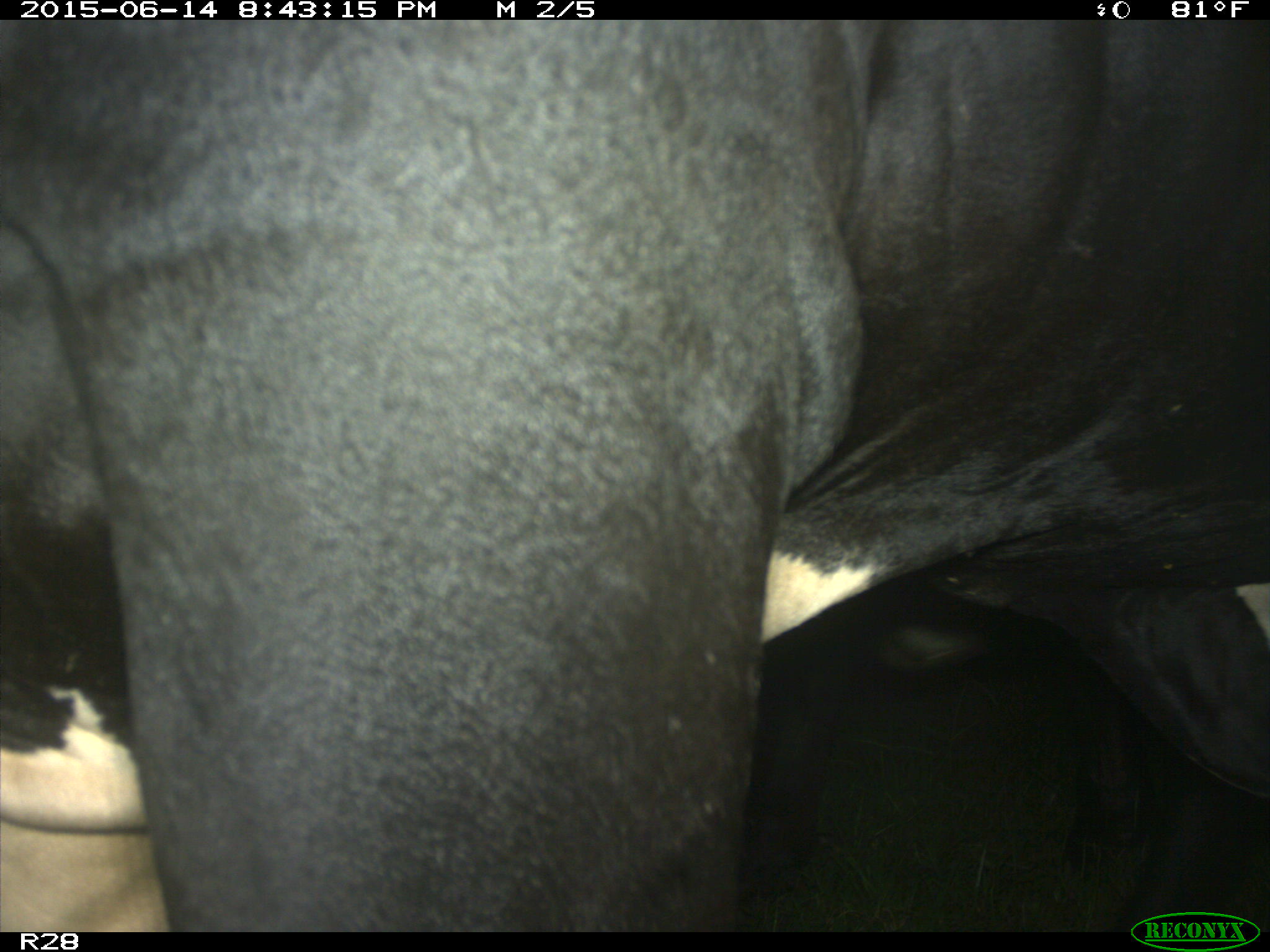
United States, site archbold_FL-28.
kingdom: Animalia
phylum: Chordata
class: Mammalia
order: Artiodactyla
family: Bovidae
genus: Bos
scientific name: Bos taurus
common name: domestic cow